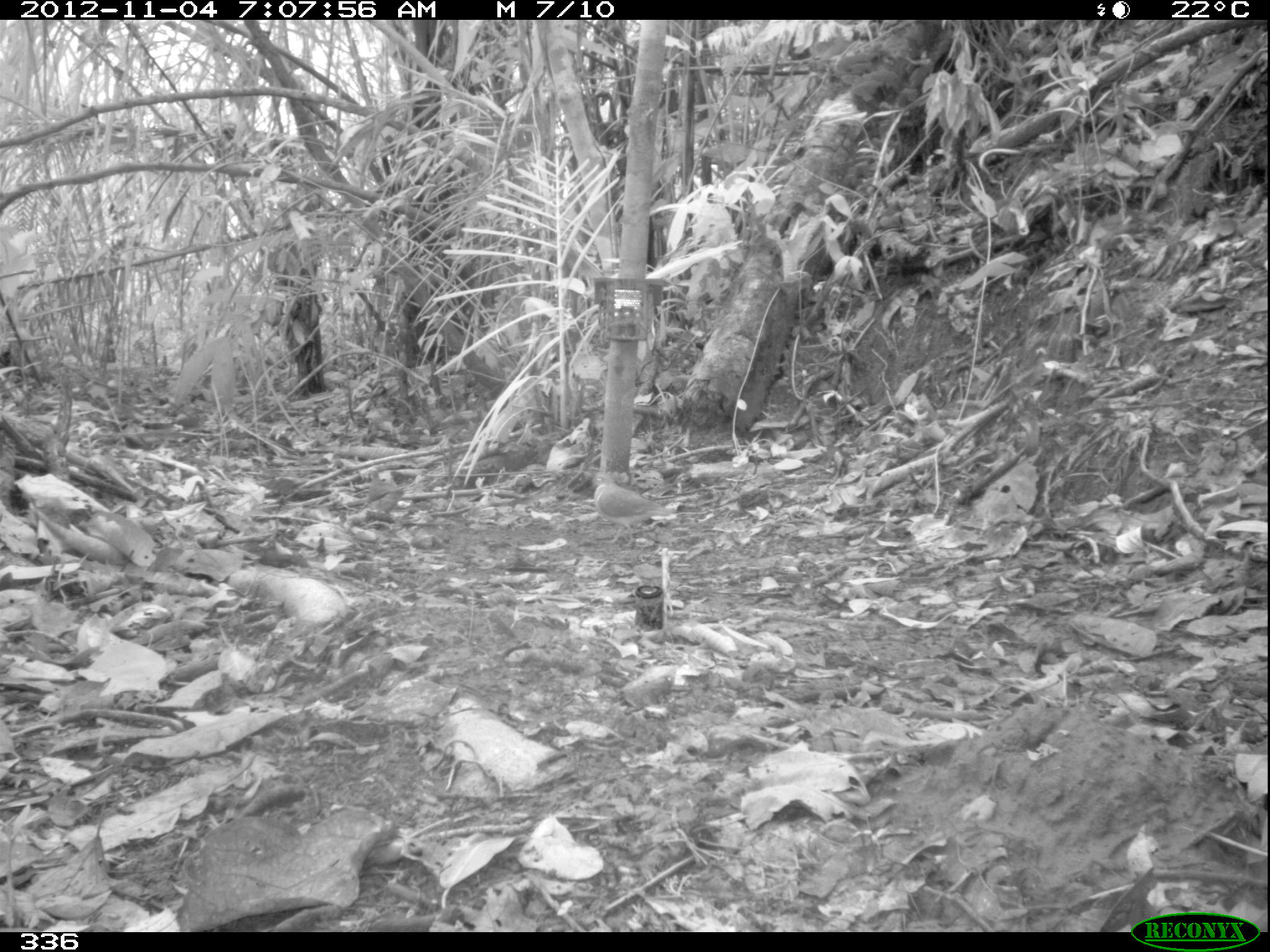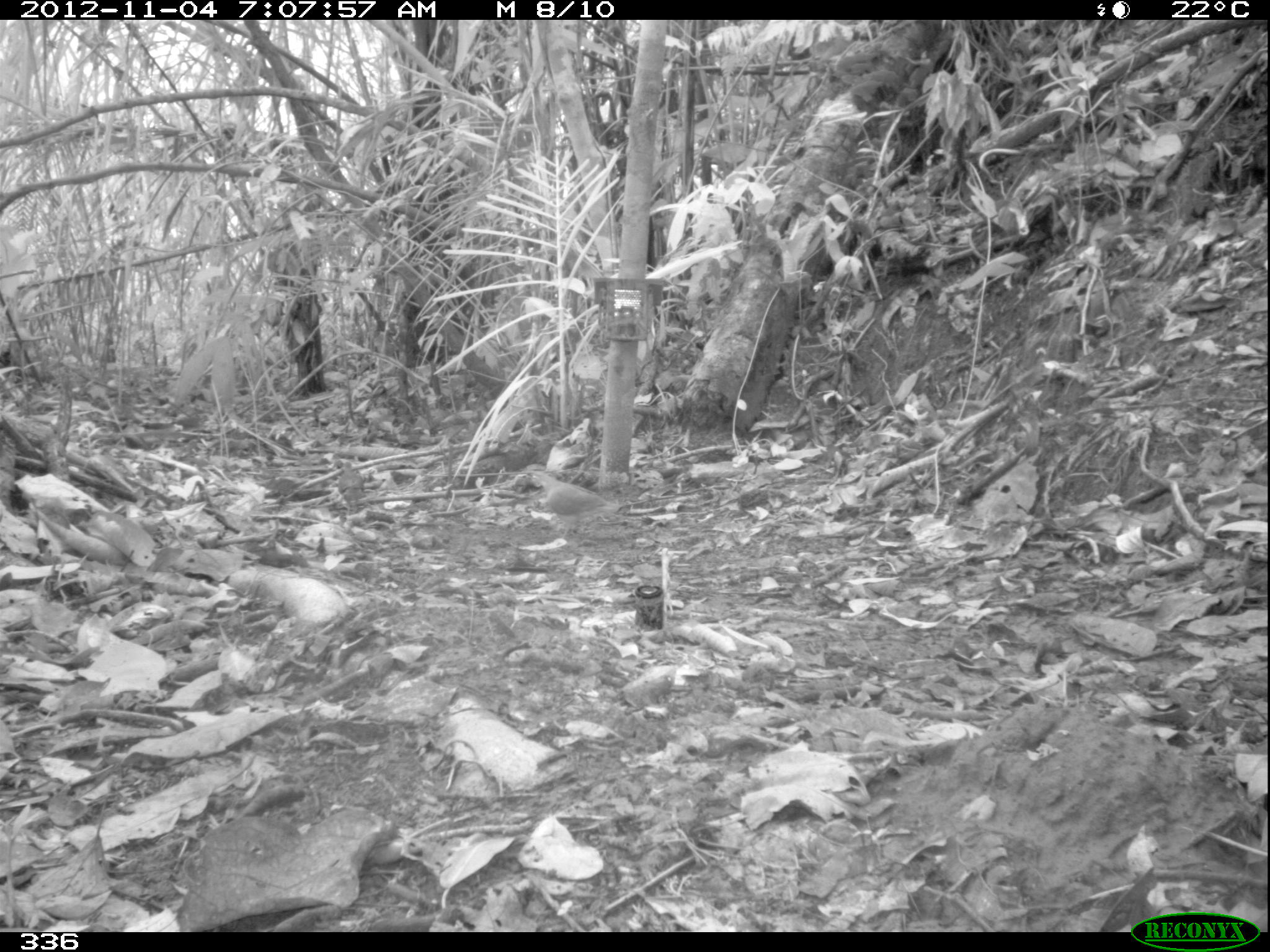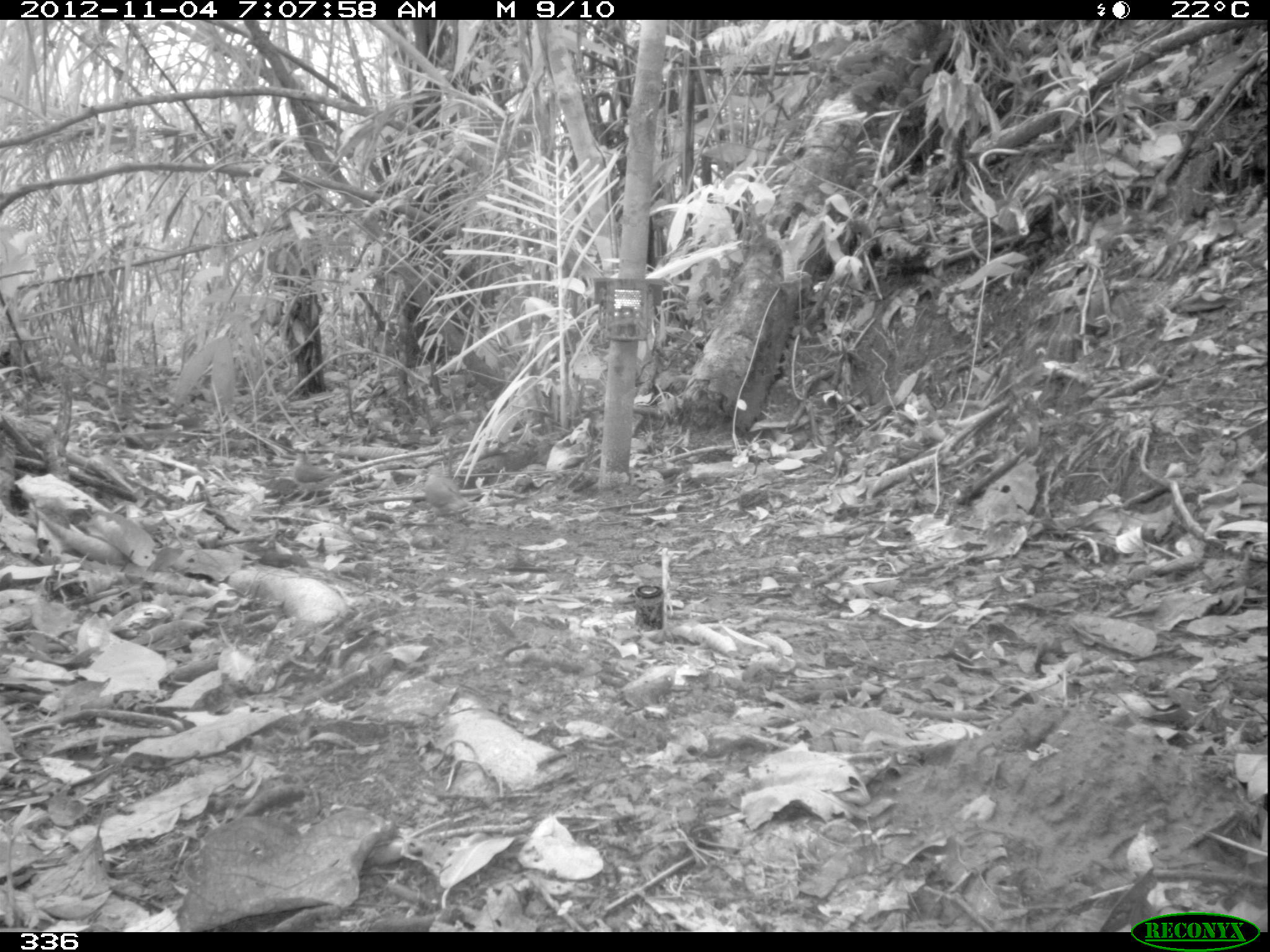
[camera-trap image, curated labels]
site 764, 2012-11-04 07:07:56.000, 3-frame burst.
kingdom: Animalia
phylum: Chordata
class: Aves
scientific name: Aves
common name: bird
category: unknown bird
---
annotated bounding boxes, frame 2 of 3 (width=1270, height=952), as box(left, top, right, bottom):
unknown bird: box(531, 471, 618, 539)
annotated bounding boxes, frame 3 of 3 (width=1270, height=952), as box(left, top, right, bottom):
unknown bird: box(292, 453, 345, 502); box(420, 466, 469, 513)